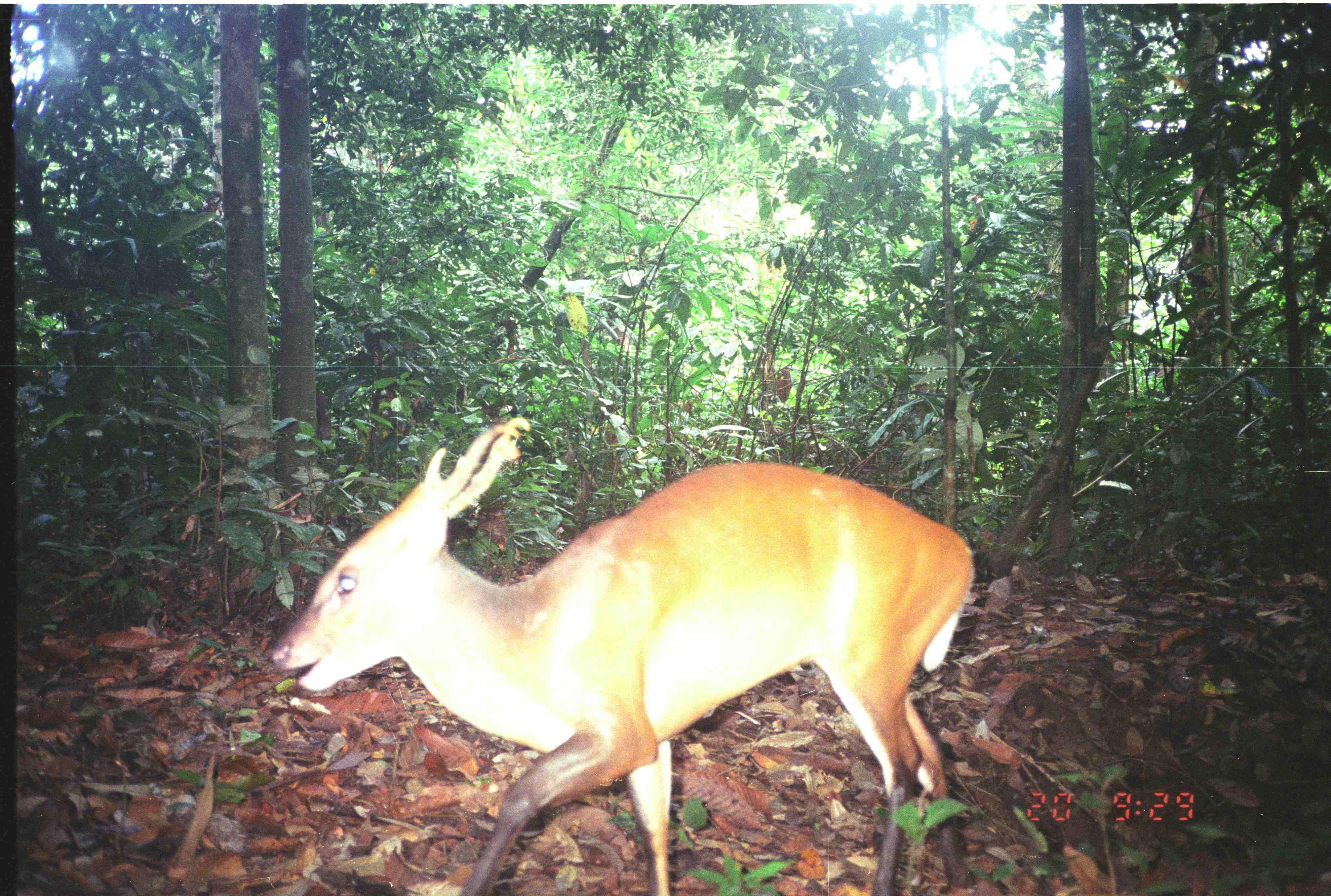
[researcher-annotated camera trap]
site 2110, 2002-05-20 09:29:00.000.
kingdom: Animalia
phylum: Chordata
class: Mammalia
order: Artiodactyla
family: Cervidae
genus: Muntiacus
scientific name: Muntiacus muntjak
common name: southern red muntjac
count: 1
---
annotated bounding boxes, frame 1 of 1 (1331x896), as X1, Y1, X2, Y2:
muntiacus muntjak: 270, 412, 985, 894